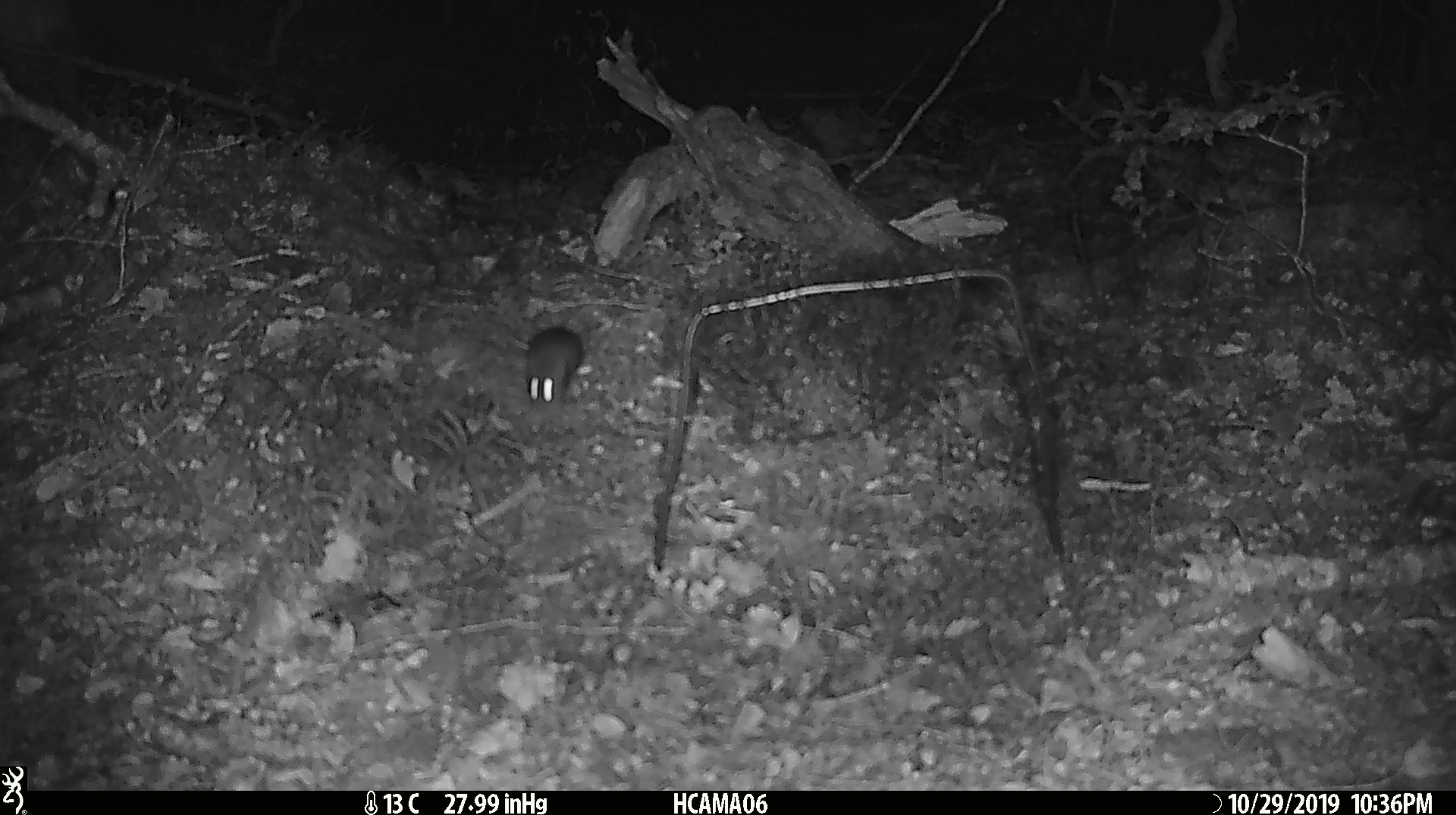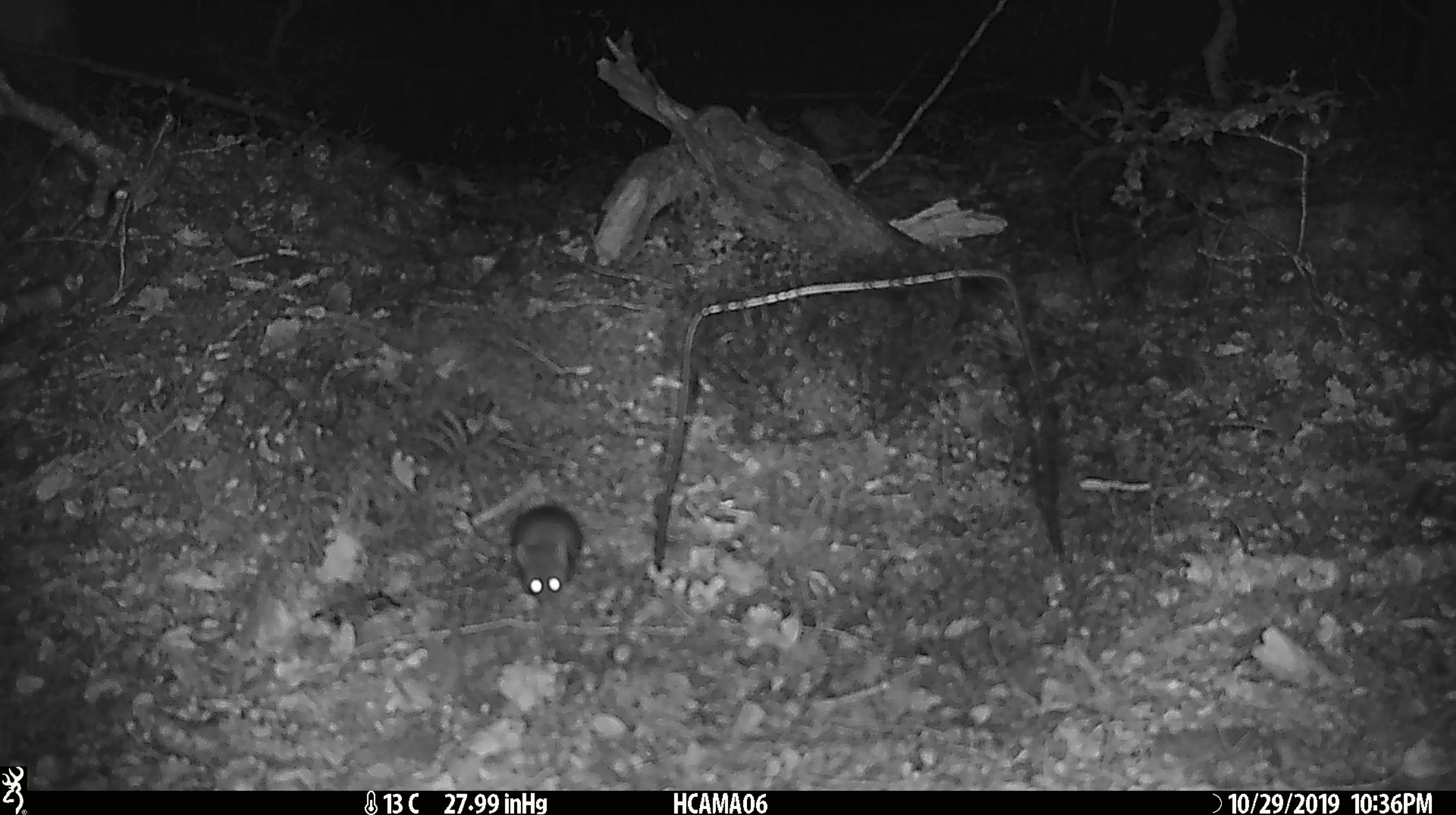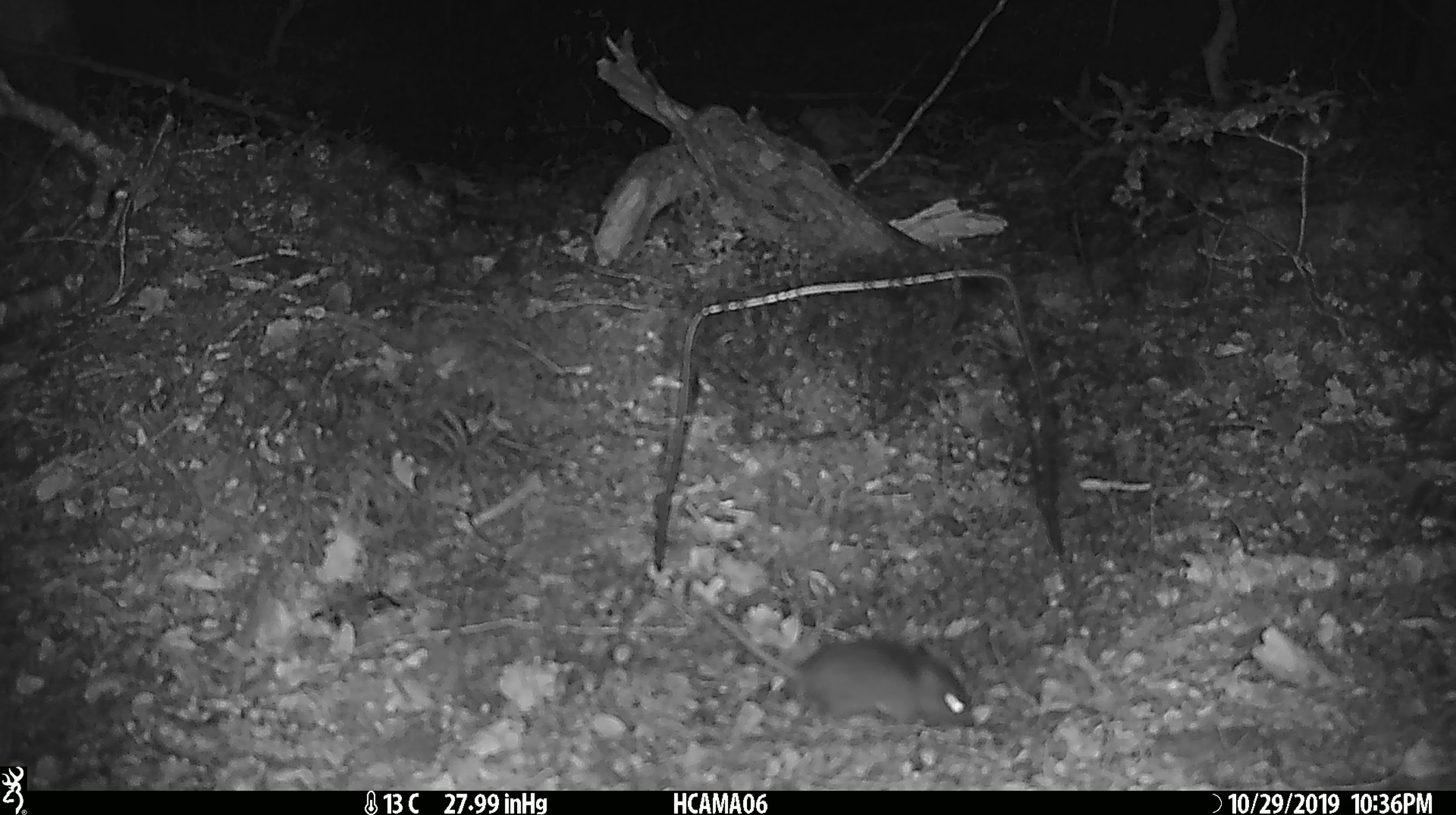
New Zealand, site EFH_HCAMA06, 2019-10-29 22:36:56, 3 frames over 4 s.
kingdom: Animalia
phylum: Chordata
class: Mammalia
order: Rodentia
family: Muridae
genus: Mus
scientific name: Mus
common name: mouse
Mouse (Mus).